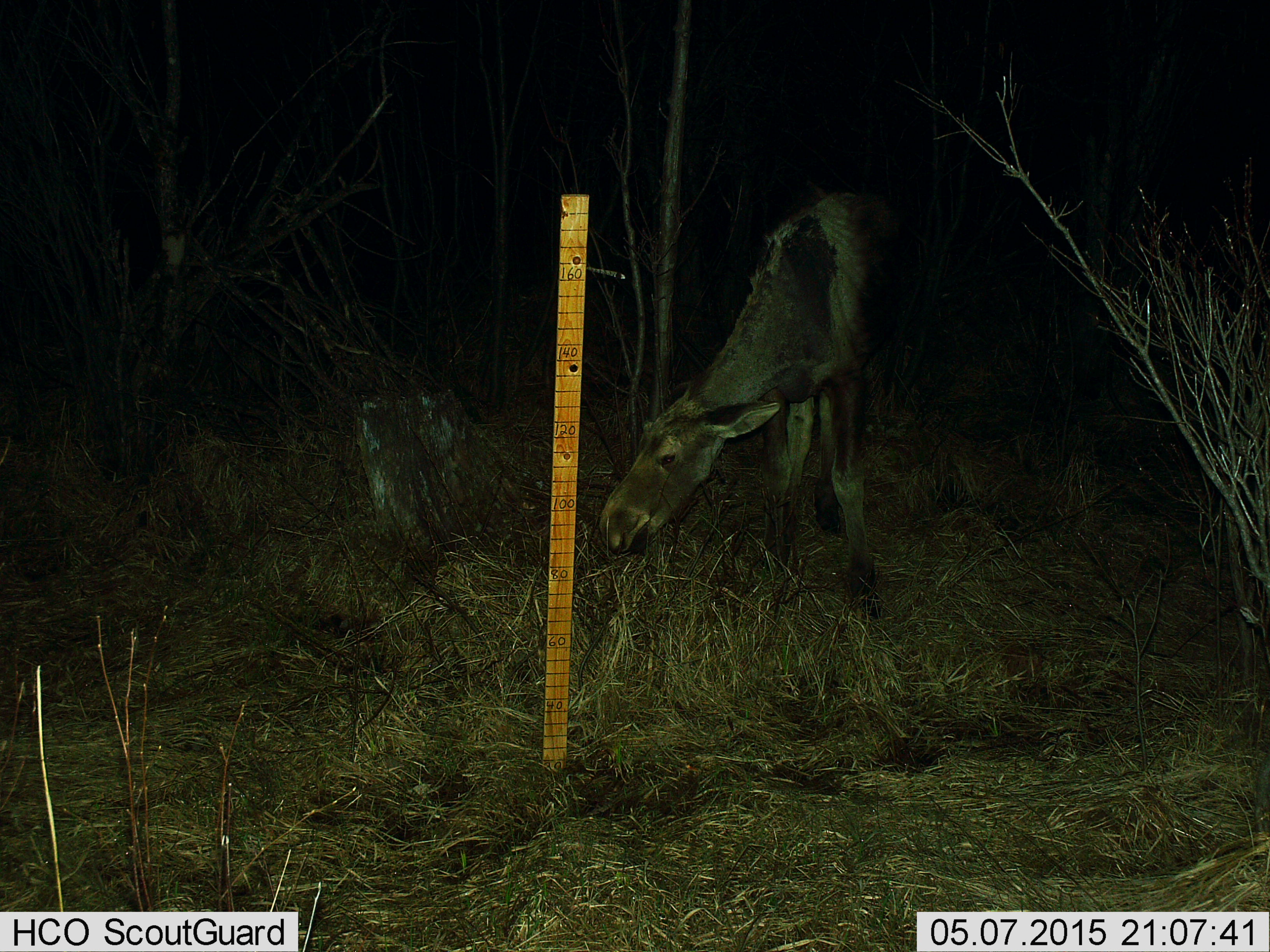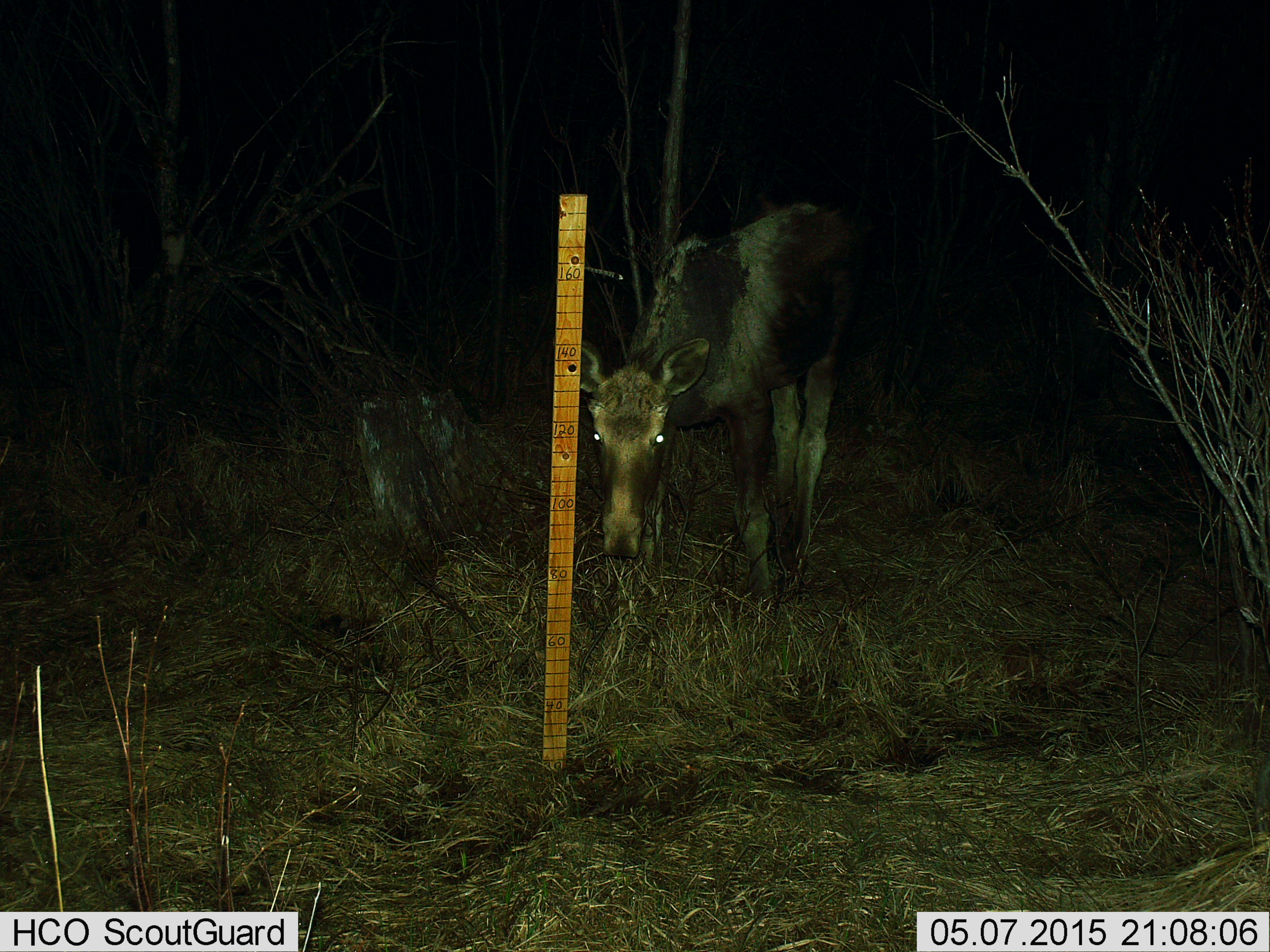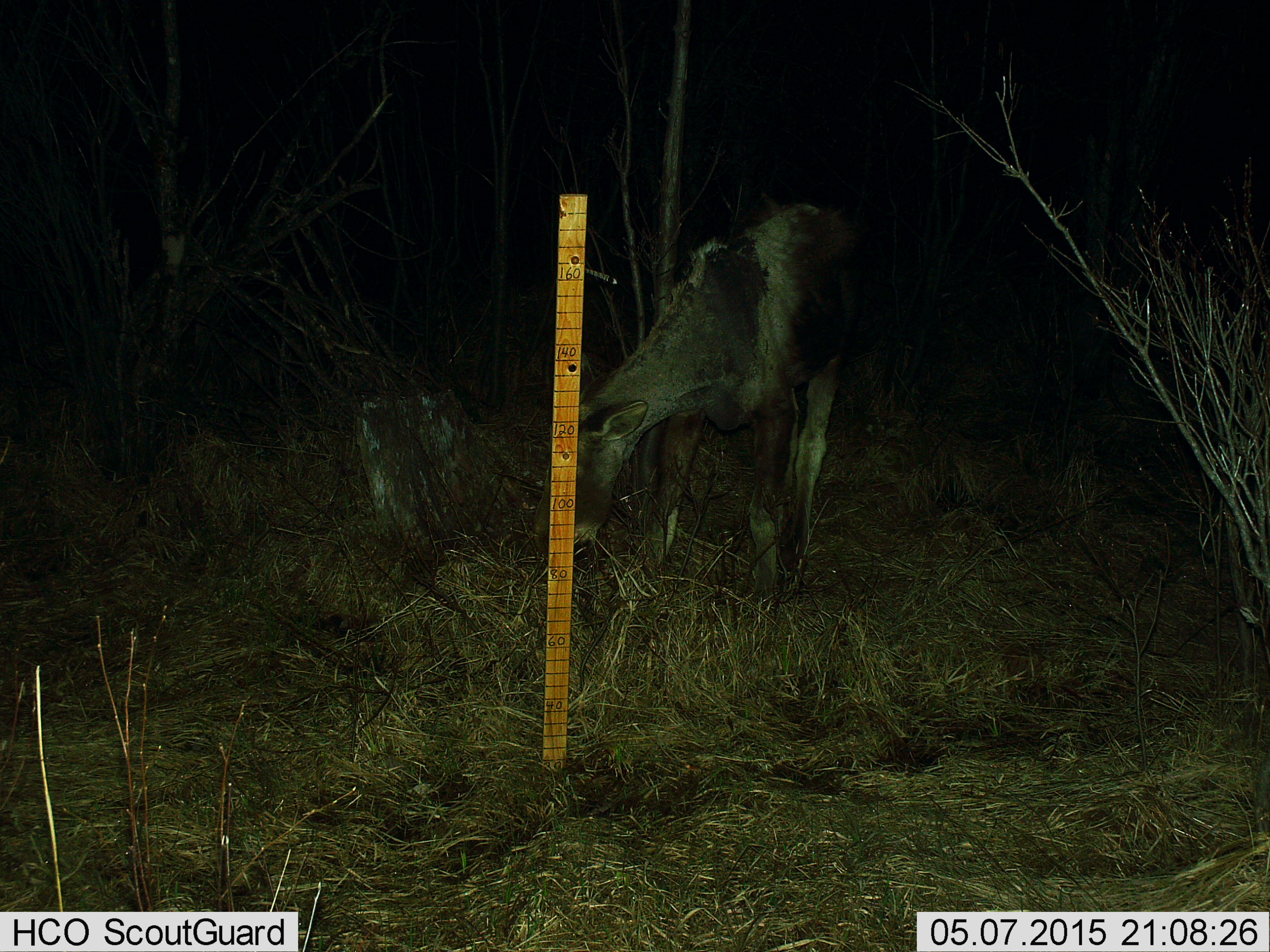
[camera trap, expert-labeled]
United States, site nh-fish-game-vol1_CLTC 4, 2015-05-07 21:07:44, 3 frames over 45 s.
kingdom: Animalia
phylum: Chordata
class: Mammalia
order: Artiodactyla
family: Cervidae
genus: Alces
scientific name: Alces alces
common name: moose